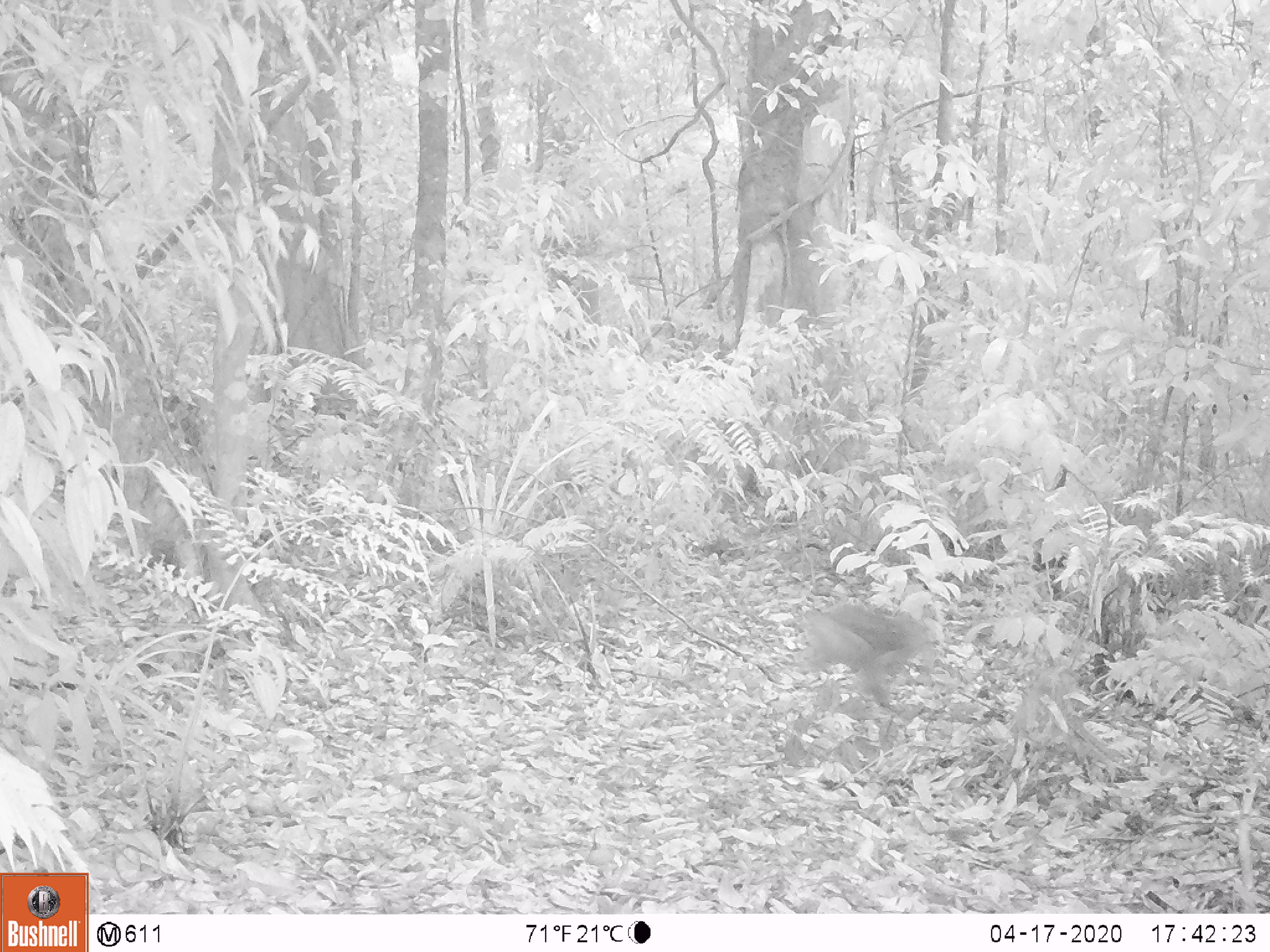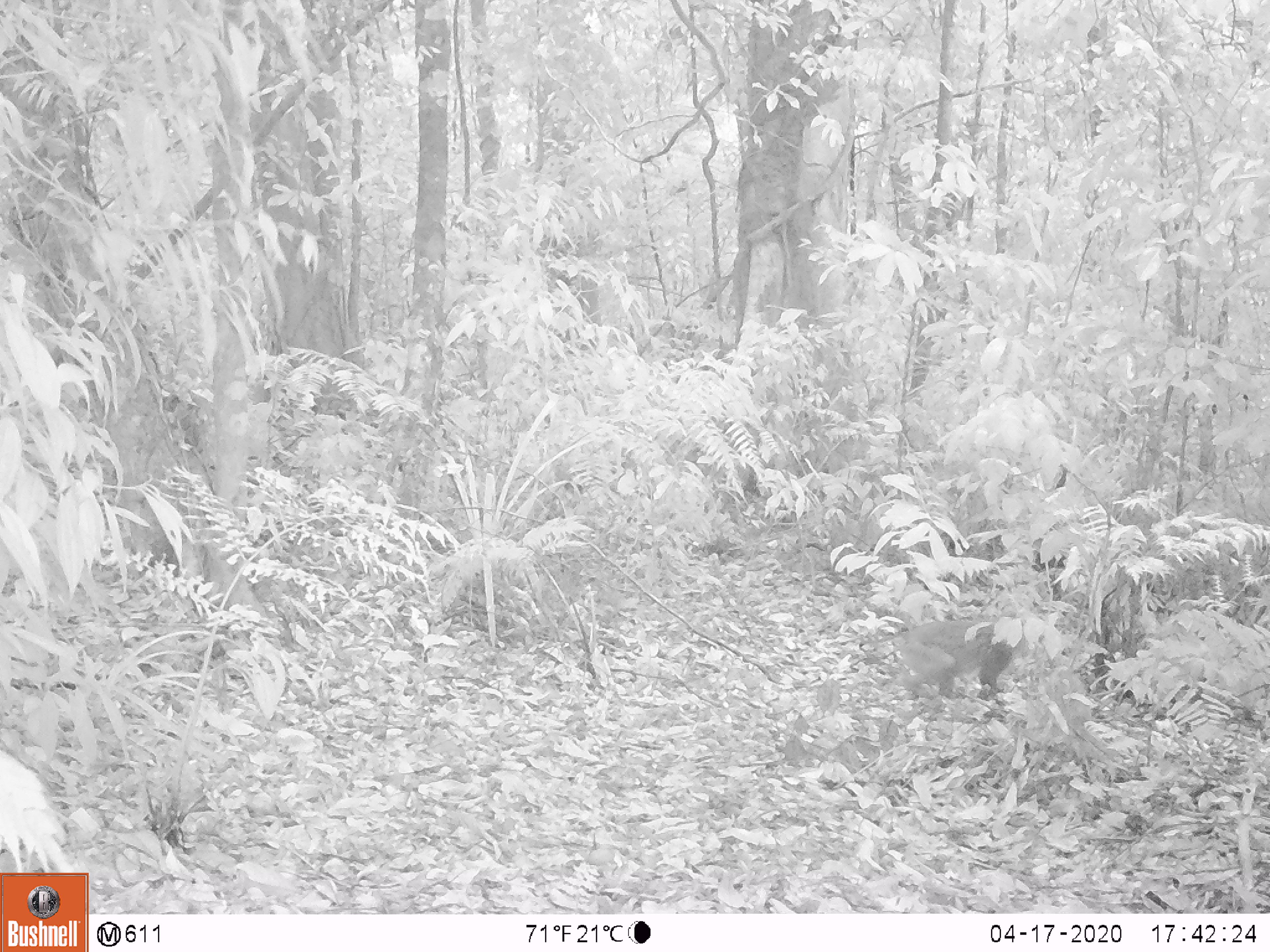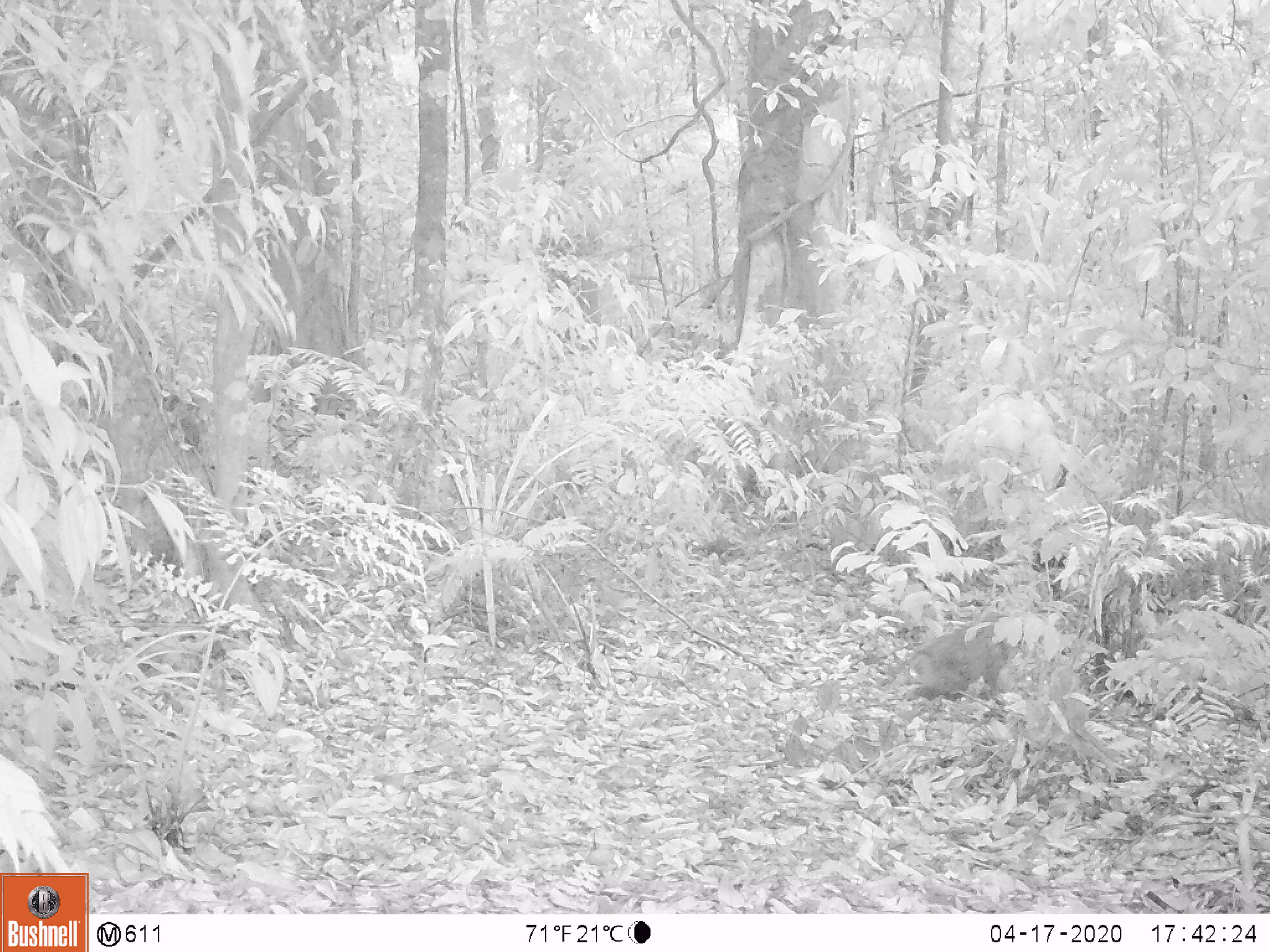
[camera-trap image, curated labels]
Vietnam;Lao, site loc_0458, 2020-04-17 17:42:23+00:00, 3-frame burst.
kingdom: Animalia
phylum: Chordata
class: Mammalia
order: Primates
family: Cercopithecidae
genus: Macaca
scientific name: Macaca nemestrina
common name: pig-tailed macaque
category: pig tailed macaque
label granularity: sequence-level